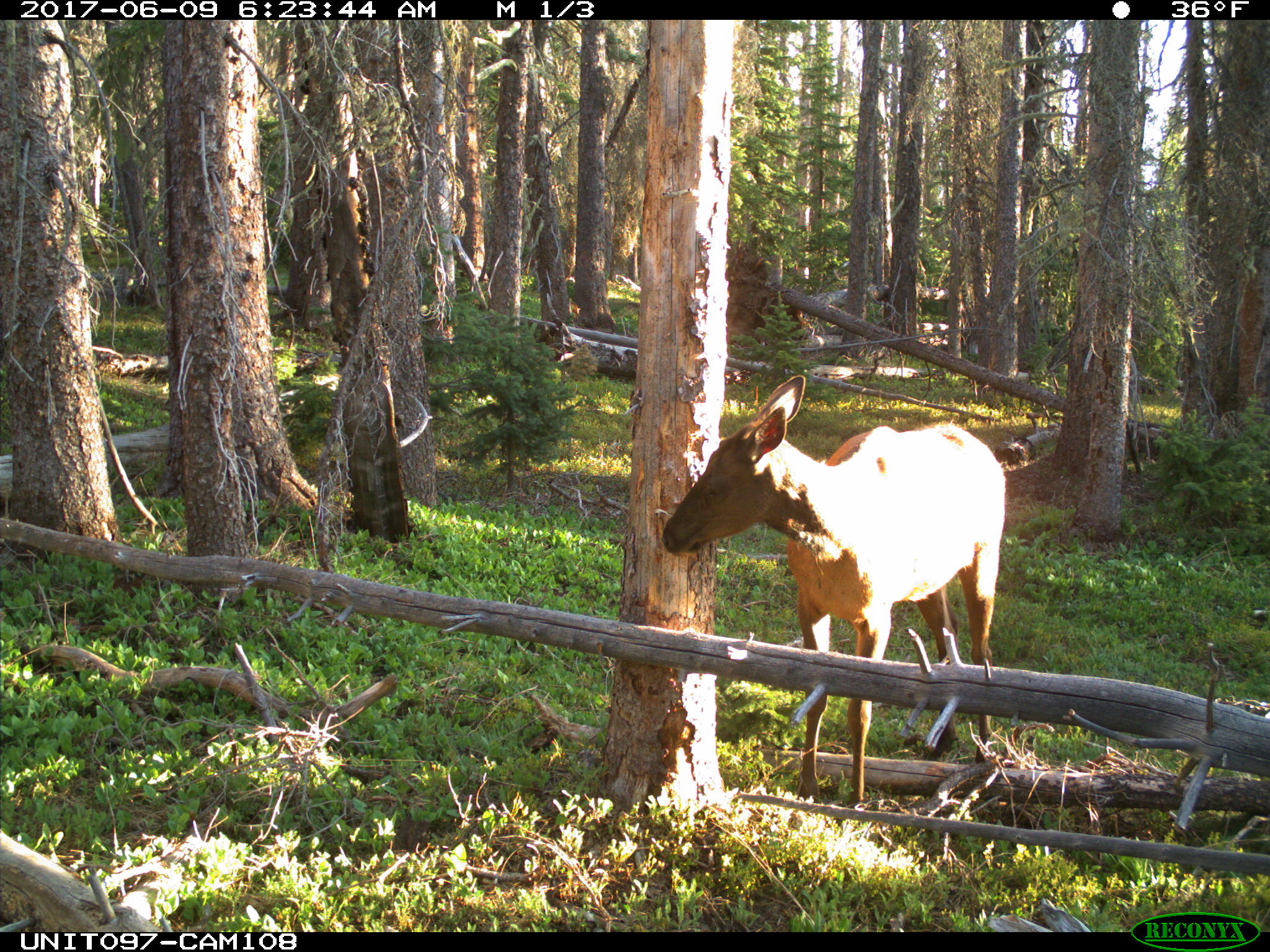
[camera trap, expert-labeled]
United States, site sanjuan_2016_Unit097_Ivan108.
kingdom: Animalia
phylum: Chordata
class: Mammalia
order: Artiodactyla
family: Cervidae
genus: Cervus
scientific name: Cervus elaphus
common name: red deer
Cervus elaphus (red deer).